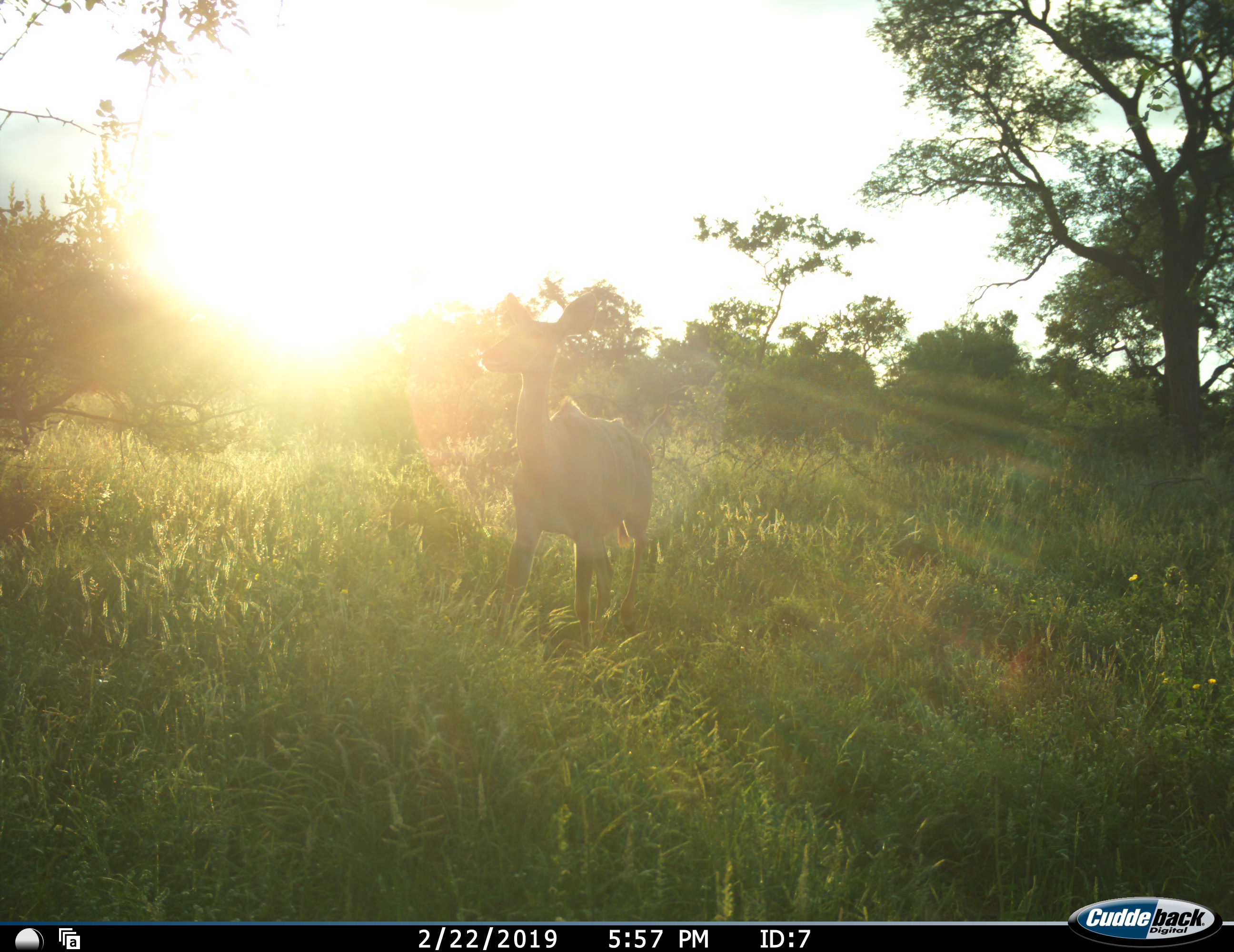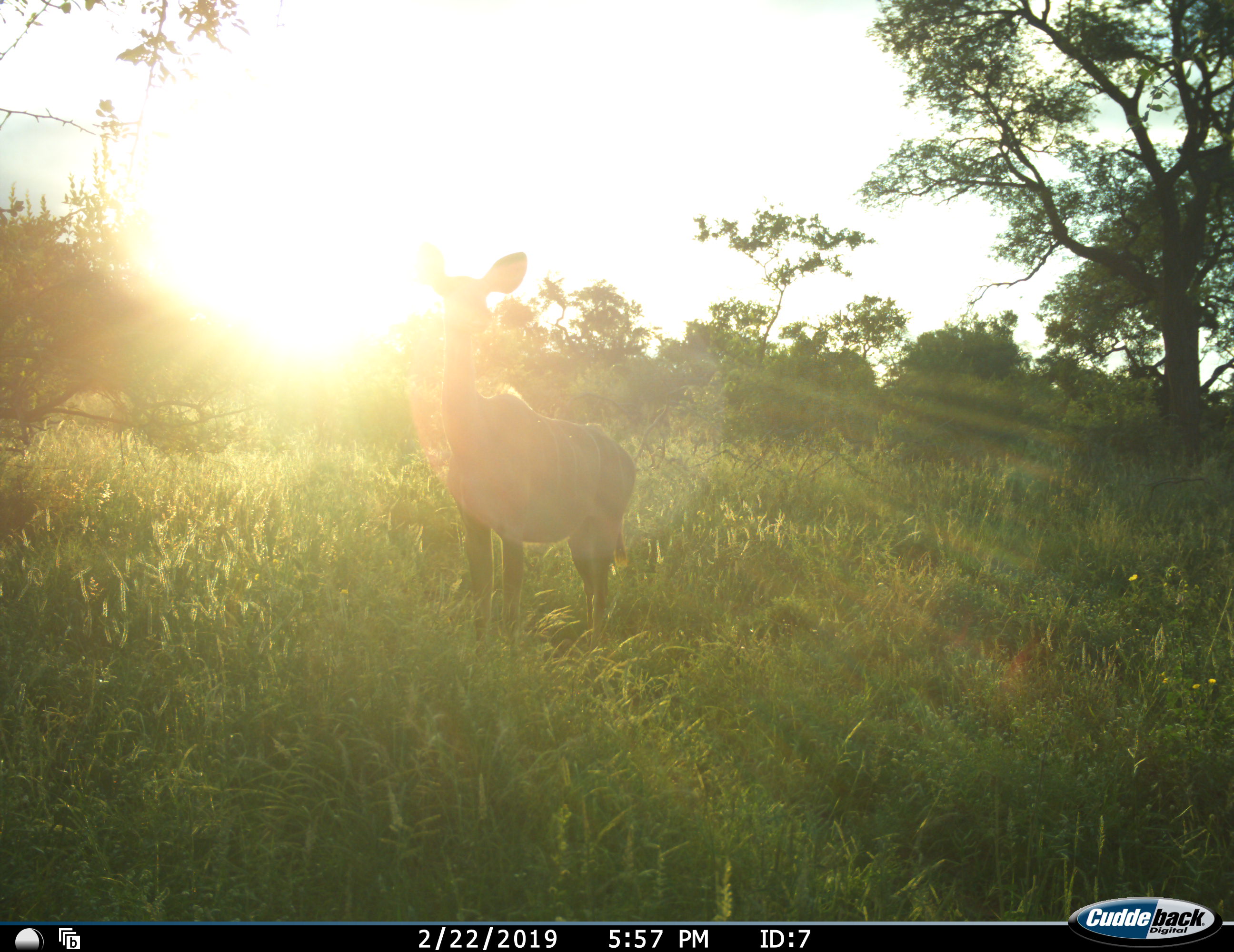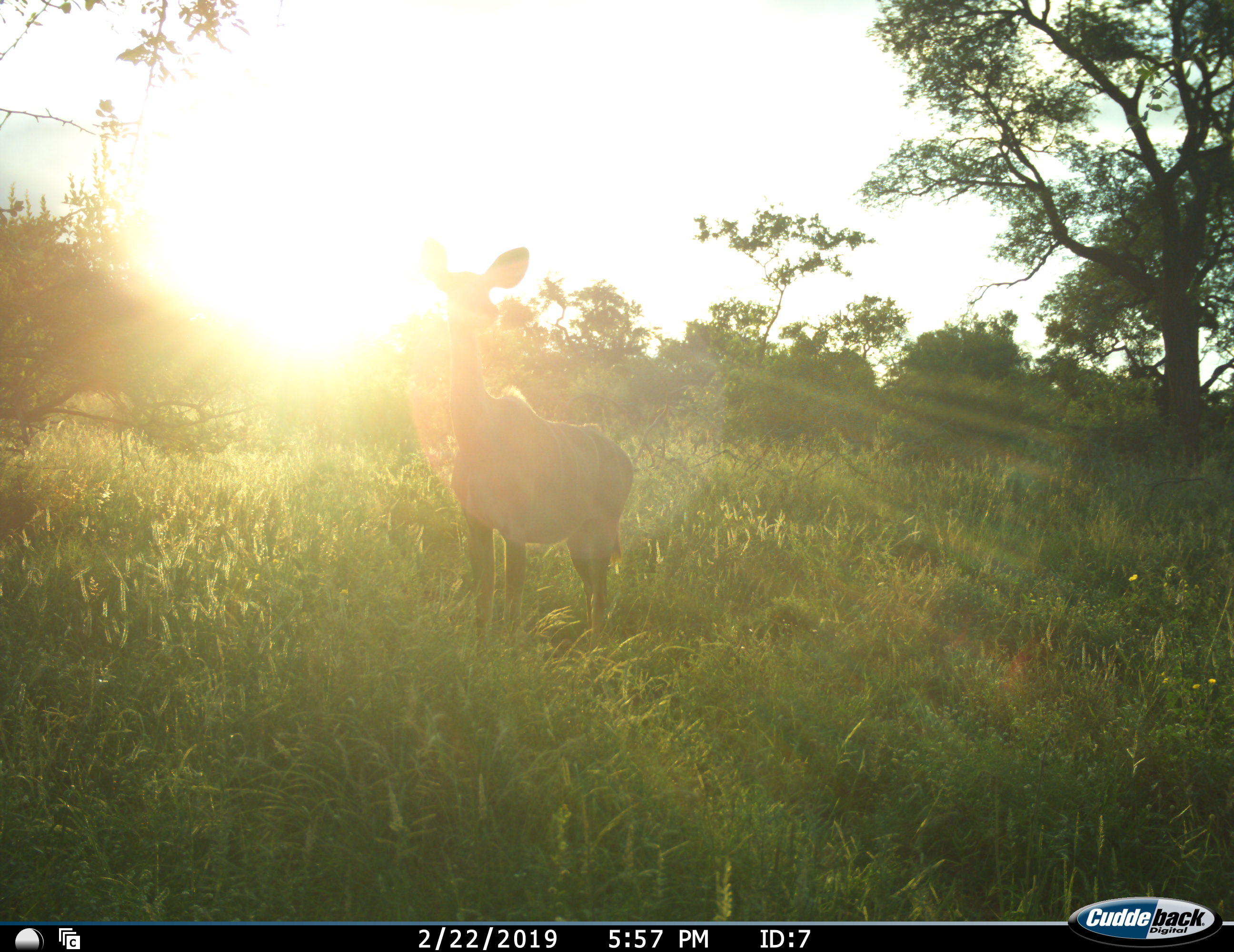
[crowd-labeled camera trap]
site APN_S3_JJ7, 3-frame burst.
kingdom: Animalia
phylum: Chordata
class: Mammalia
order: Artiodactyla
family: Bovidae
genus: Tragelaphus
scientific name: Tragelaphus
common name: kudu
Kudu (Tragelaphus), count 1. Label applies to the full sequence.